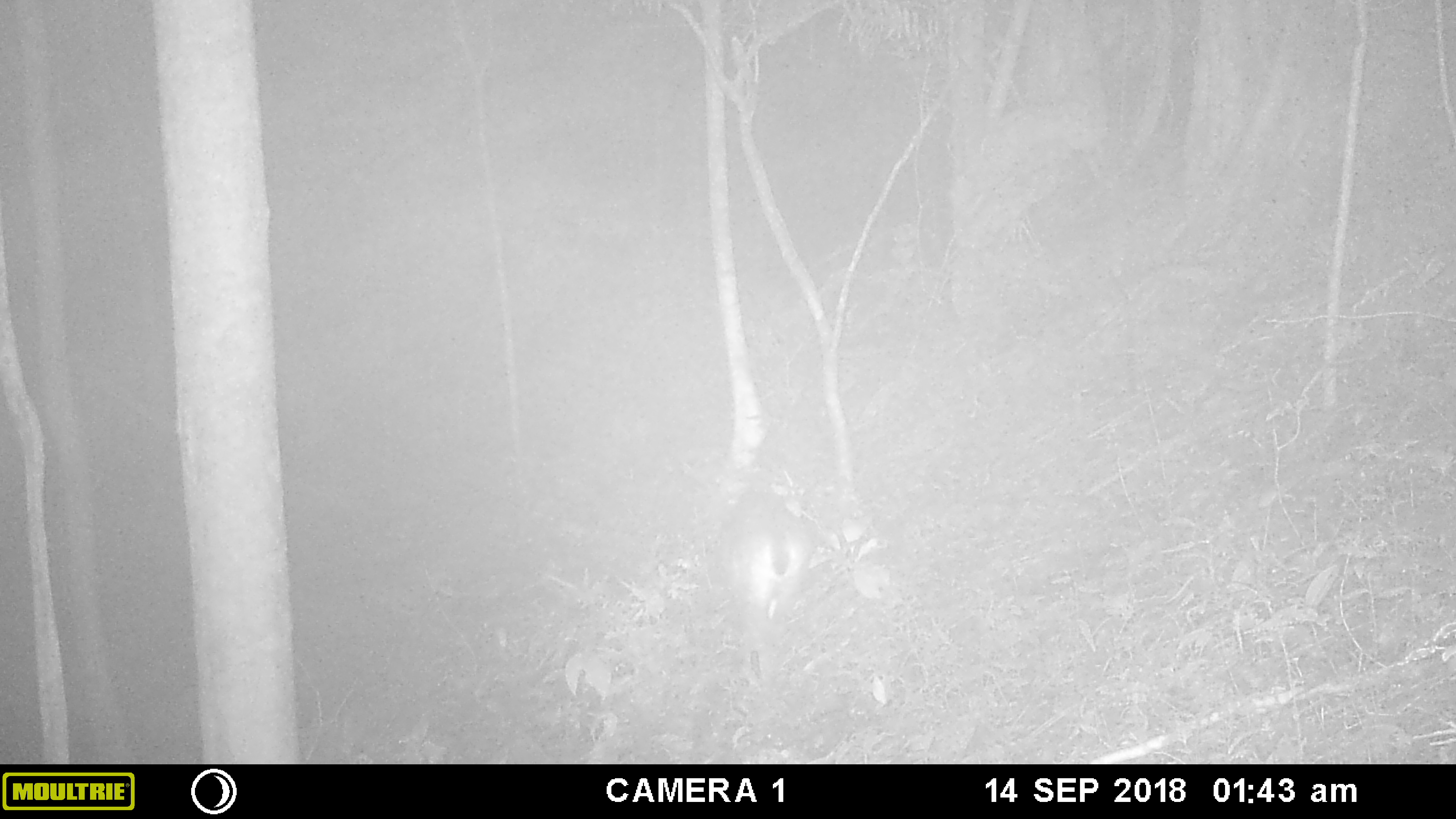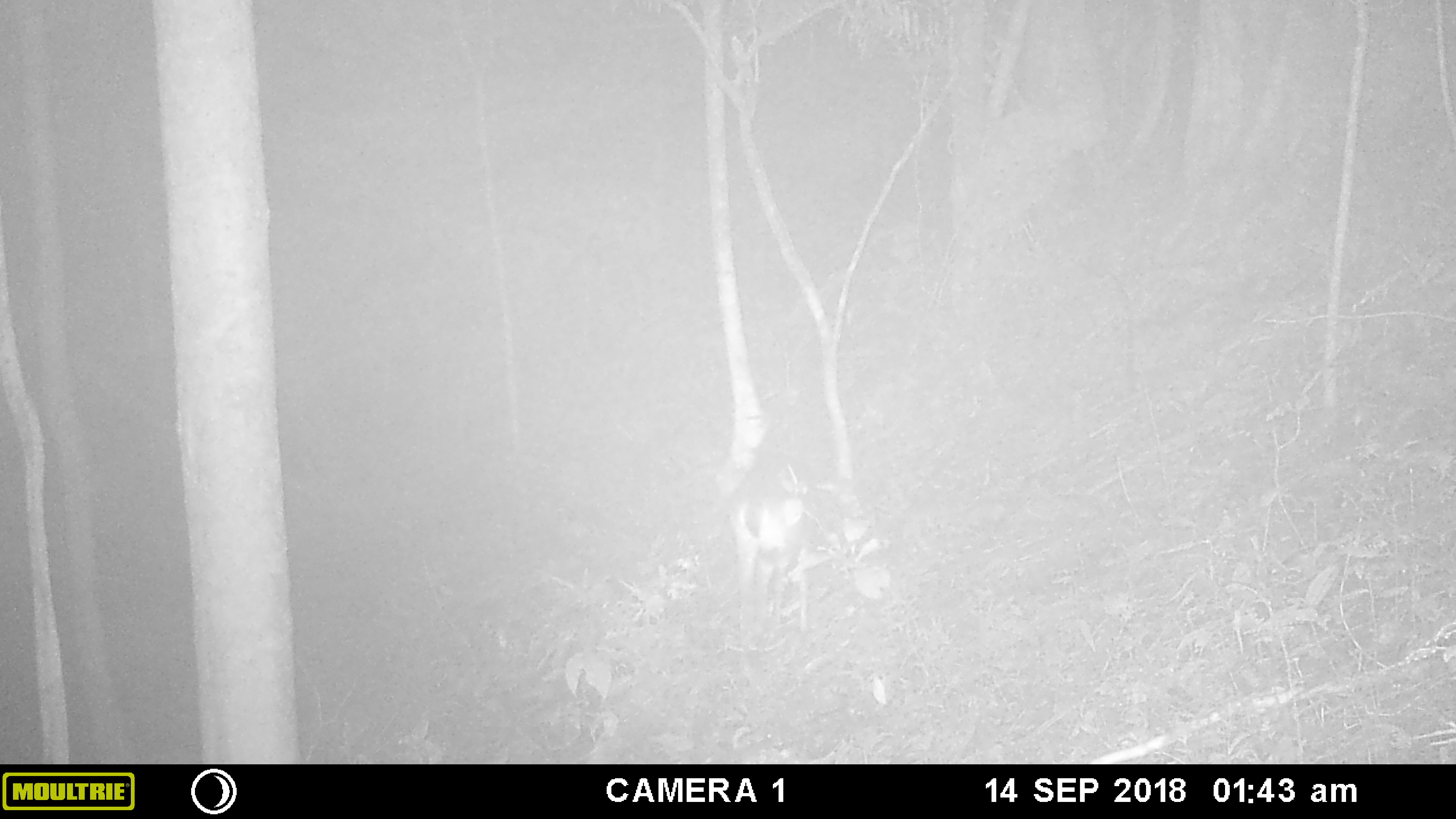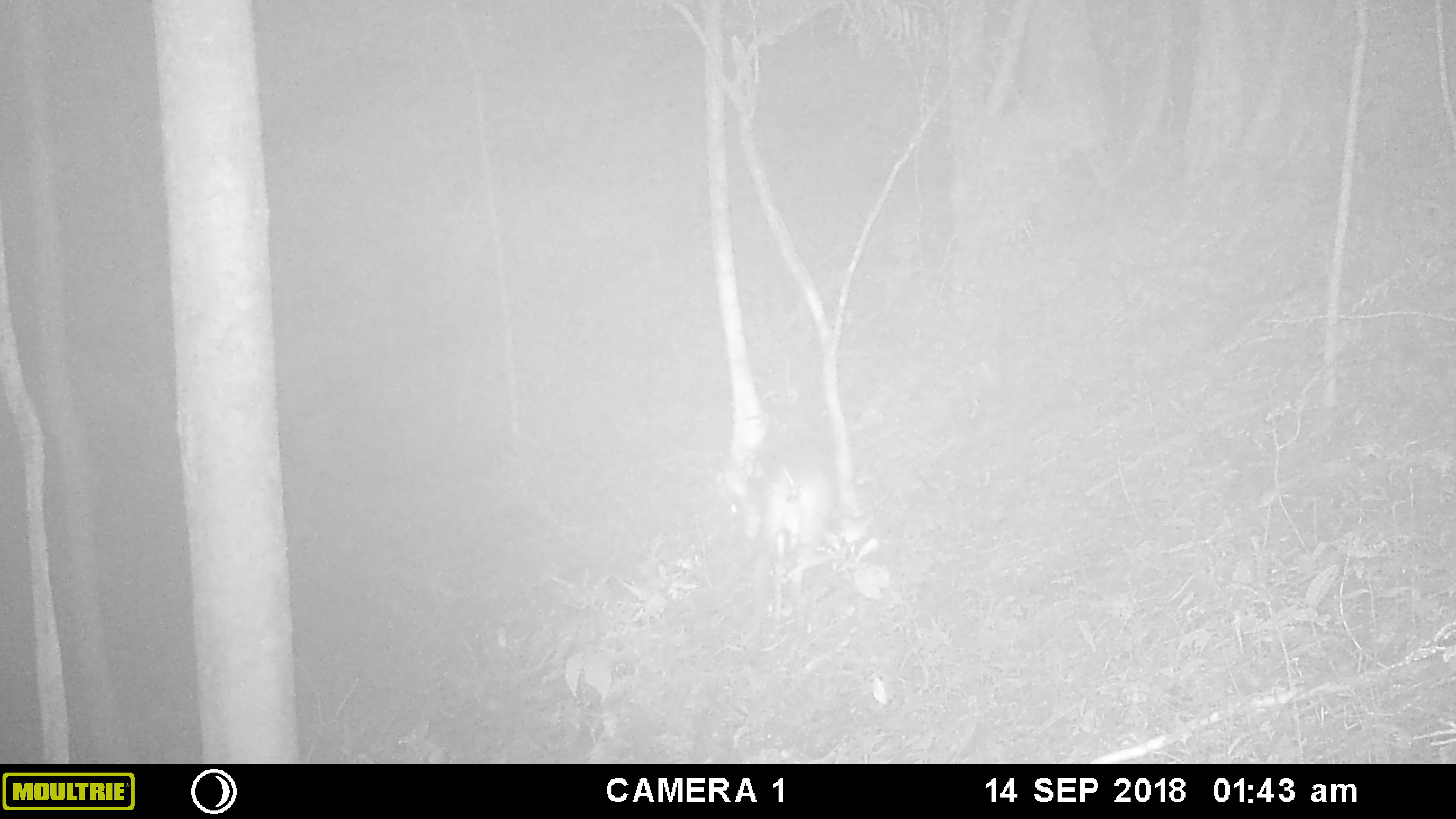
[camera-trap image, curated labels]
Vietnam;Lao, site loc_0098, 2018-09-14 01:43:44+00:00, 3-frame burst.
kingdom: Animalia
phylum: Chordata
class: Mammalia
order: Artiodactyla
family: Cervidae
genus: Muntiacus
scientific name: Muntiacus vuquangensis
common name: large-antlered muntjac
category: large antlered muntjac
Large antlered muntjac (large-antlered muntjac) (Muntiacus vuquangensis). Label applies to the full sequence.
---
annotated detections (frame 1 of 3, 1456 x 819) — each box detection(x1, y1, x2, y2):
large antlered muntjac: detection(700, 484, 817, 685)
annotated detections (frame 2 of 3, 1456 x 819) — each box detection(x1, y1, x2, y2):
large antlered muntjac: detection(708, 467, 817, 685)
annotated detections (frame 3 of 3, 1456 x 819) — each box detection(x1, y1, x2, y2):
large antlered muntjac: detection(731, 446, 840, 668)